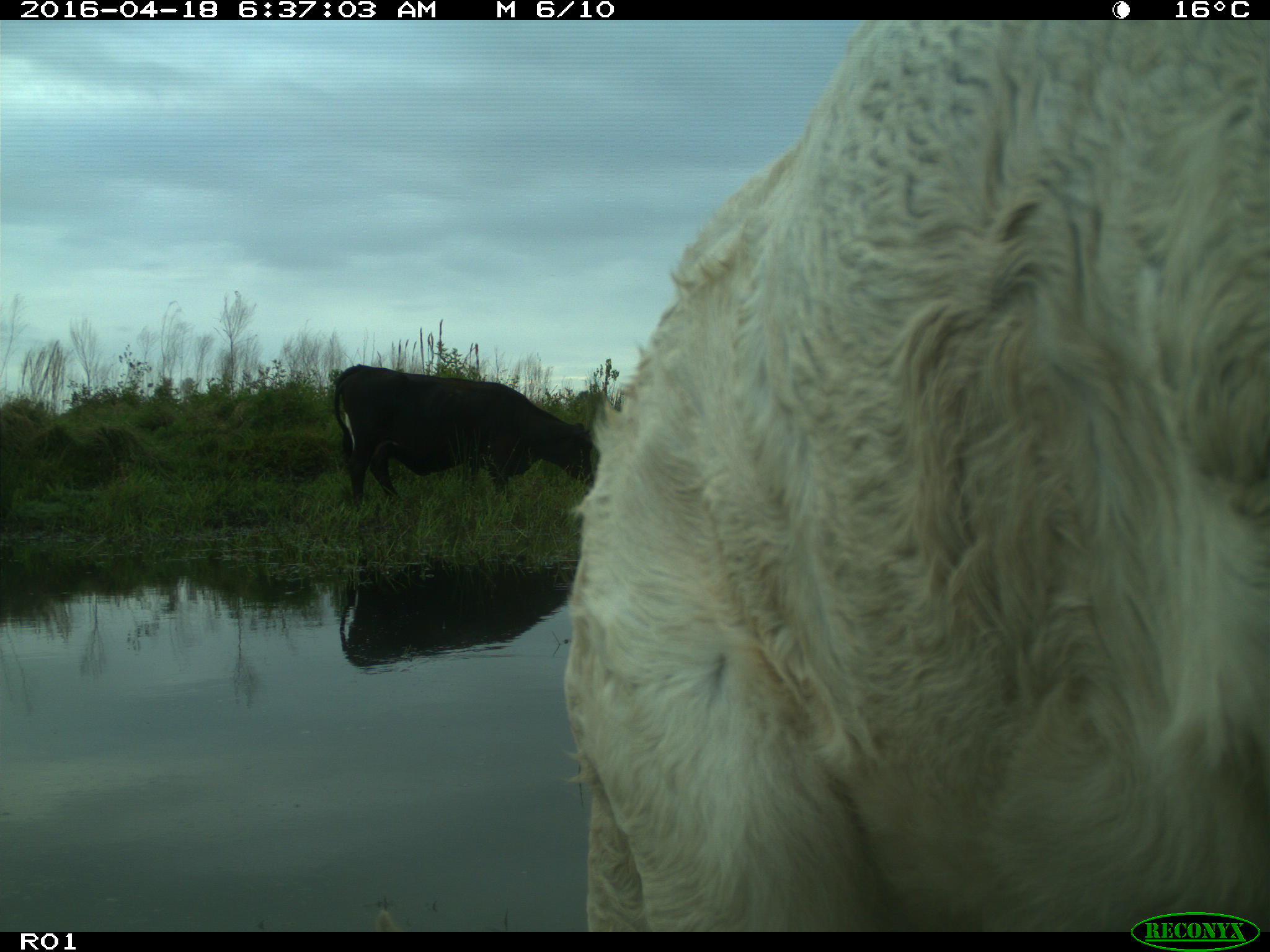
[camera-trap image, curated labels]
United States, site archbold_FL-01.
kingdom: Animalia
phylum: Chordata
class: Mammalia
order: Artiodactyla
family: Bovidae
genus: Bos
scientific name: Bos taurus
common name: domestic cow